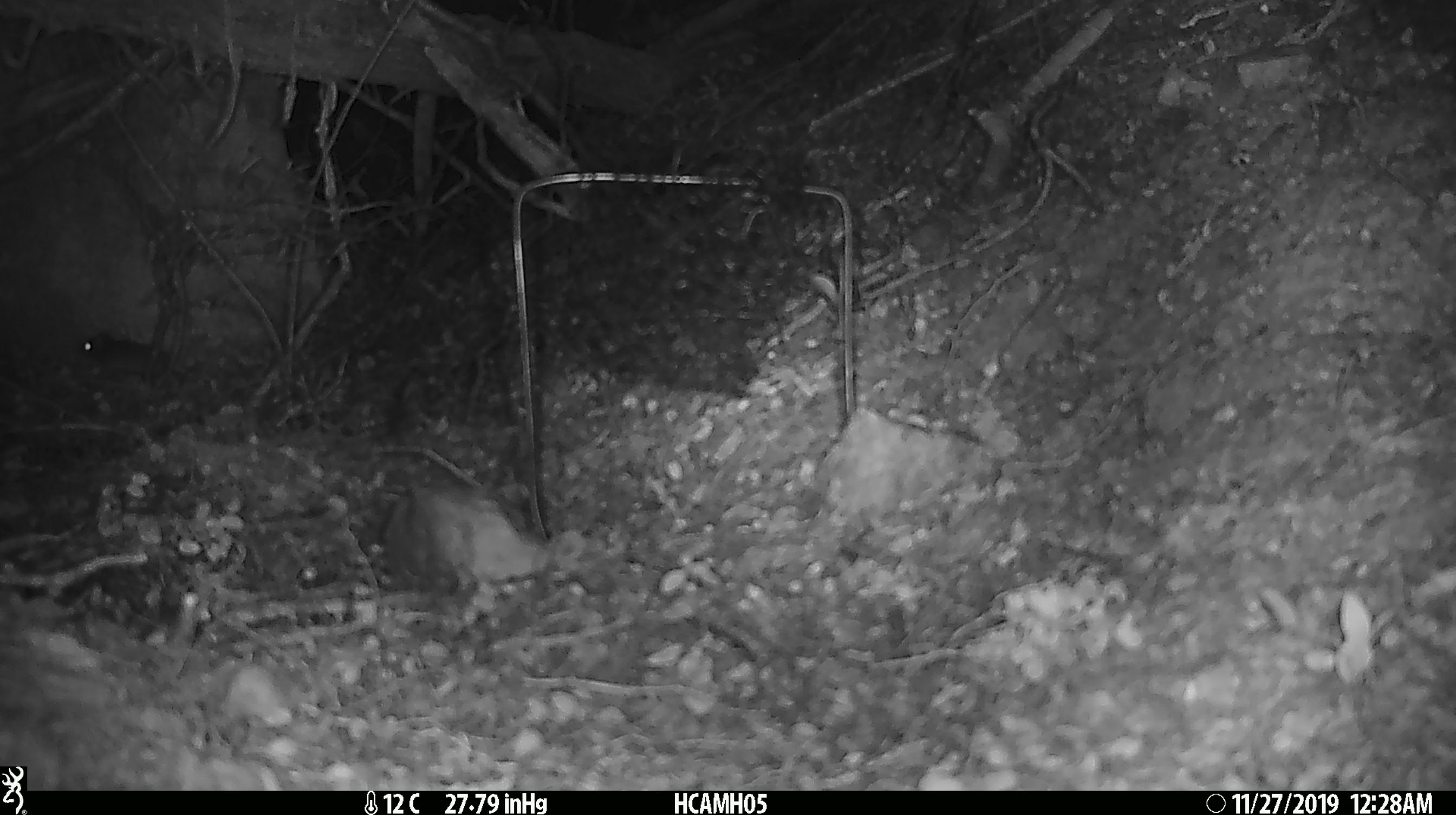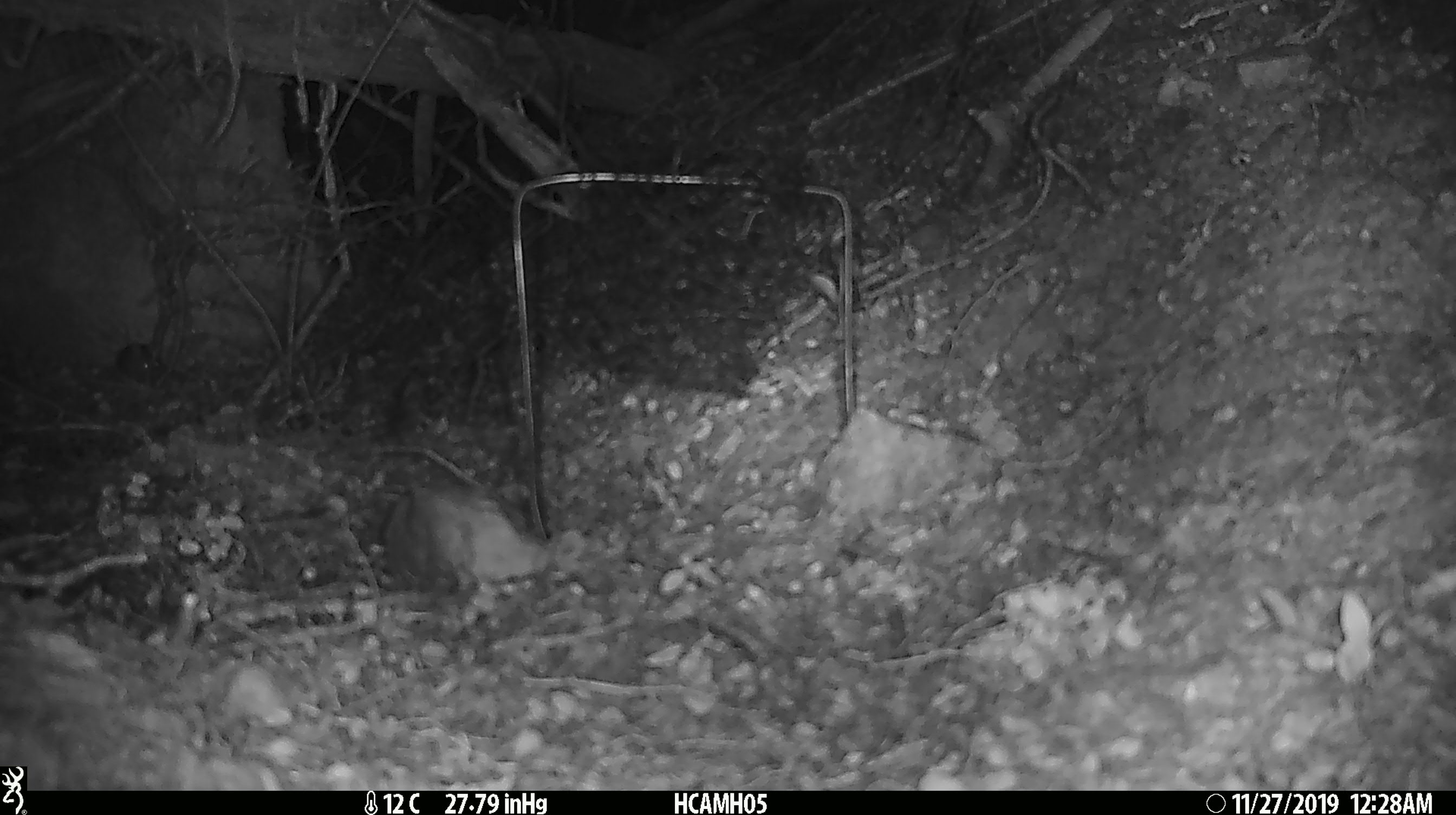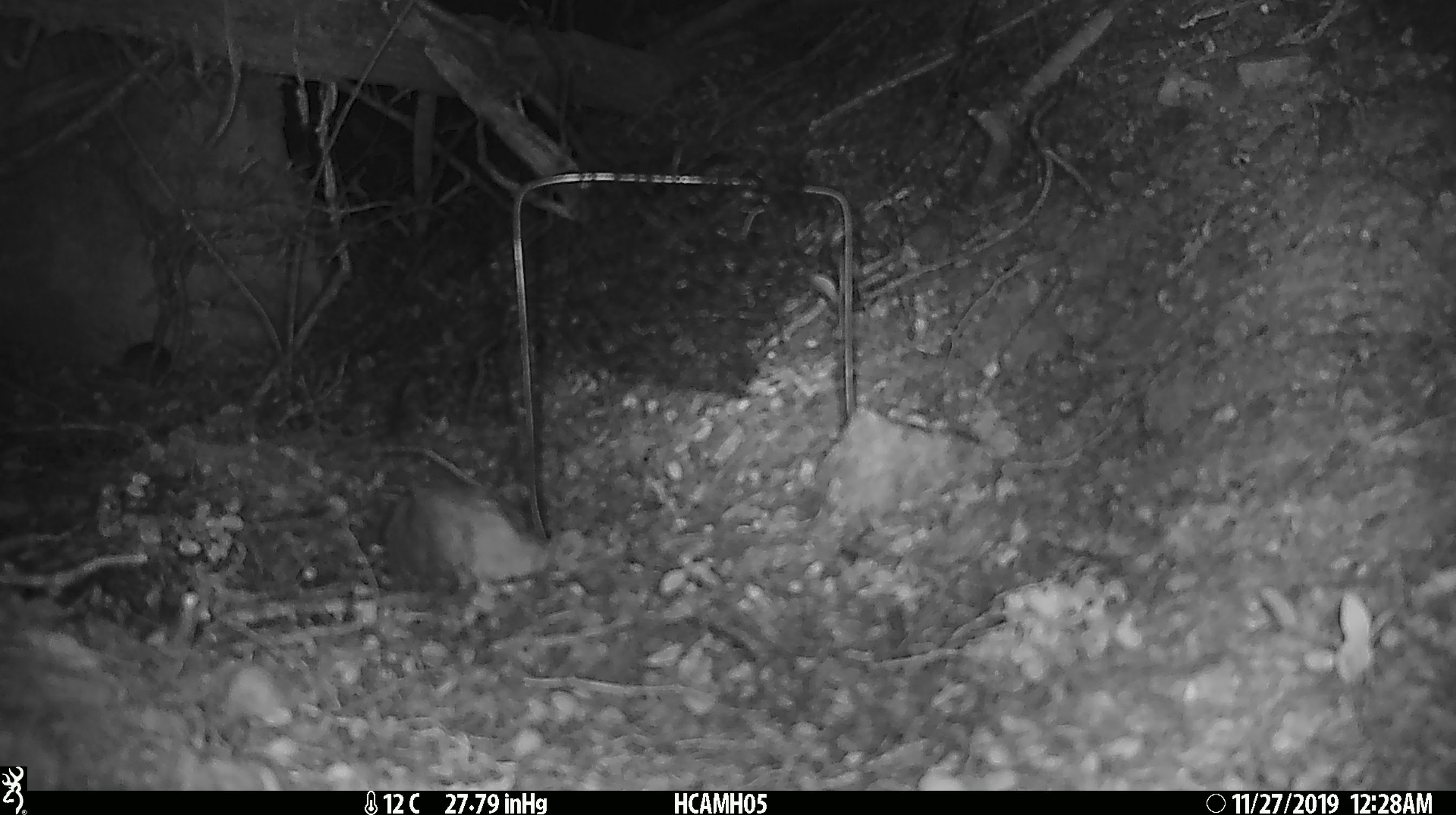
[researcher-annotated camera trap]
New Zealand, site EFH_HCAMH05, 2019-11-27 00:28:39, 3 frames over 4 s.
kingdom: Animalia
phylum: Chordata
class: Mammalia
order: Rodentia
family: Muridae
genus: Mus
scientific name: Mus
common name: mouse